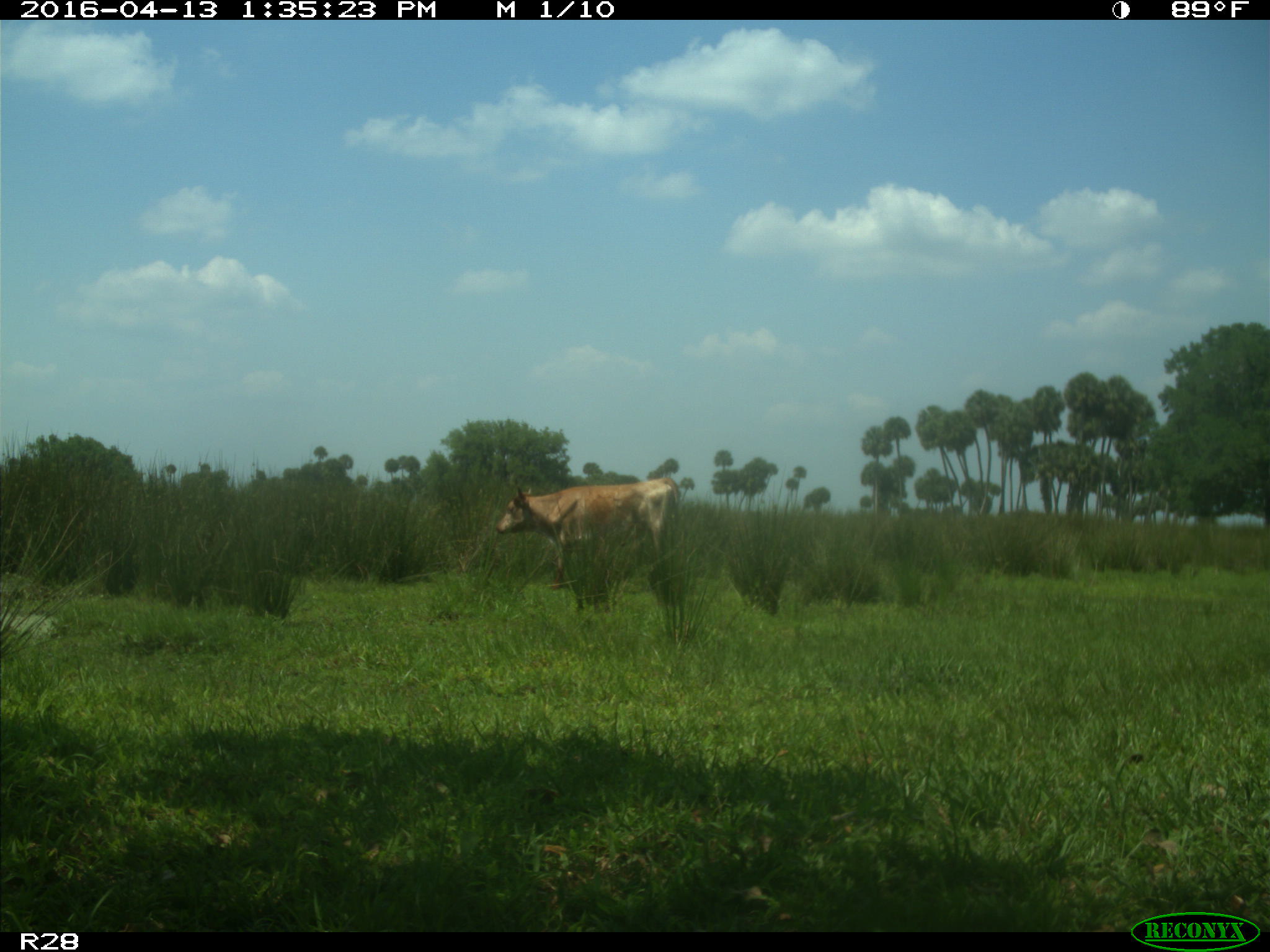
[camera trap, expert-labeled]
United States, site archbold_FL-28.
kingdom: Animalia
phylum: Chordata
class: Mammalia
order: Artiodactyla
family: Bovidae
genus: Bos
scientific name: Bos taurus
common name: domestic cow